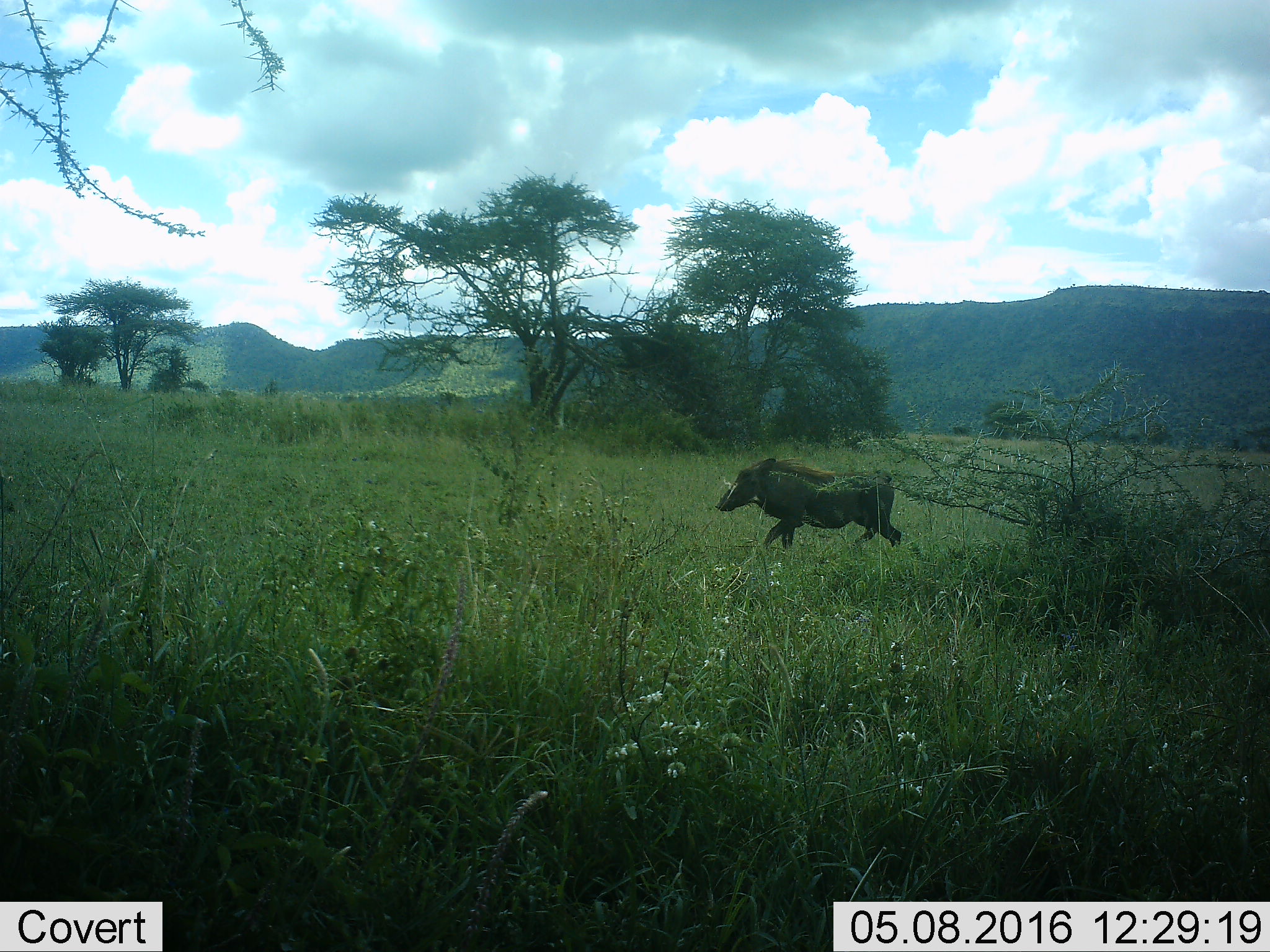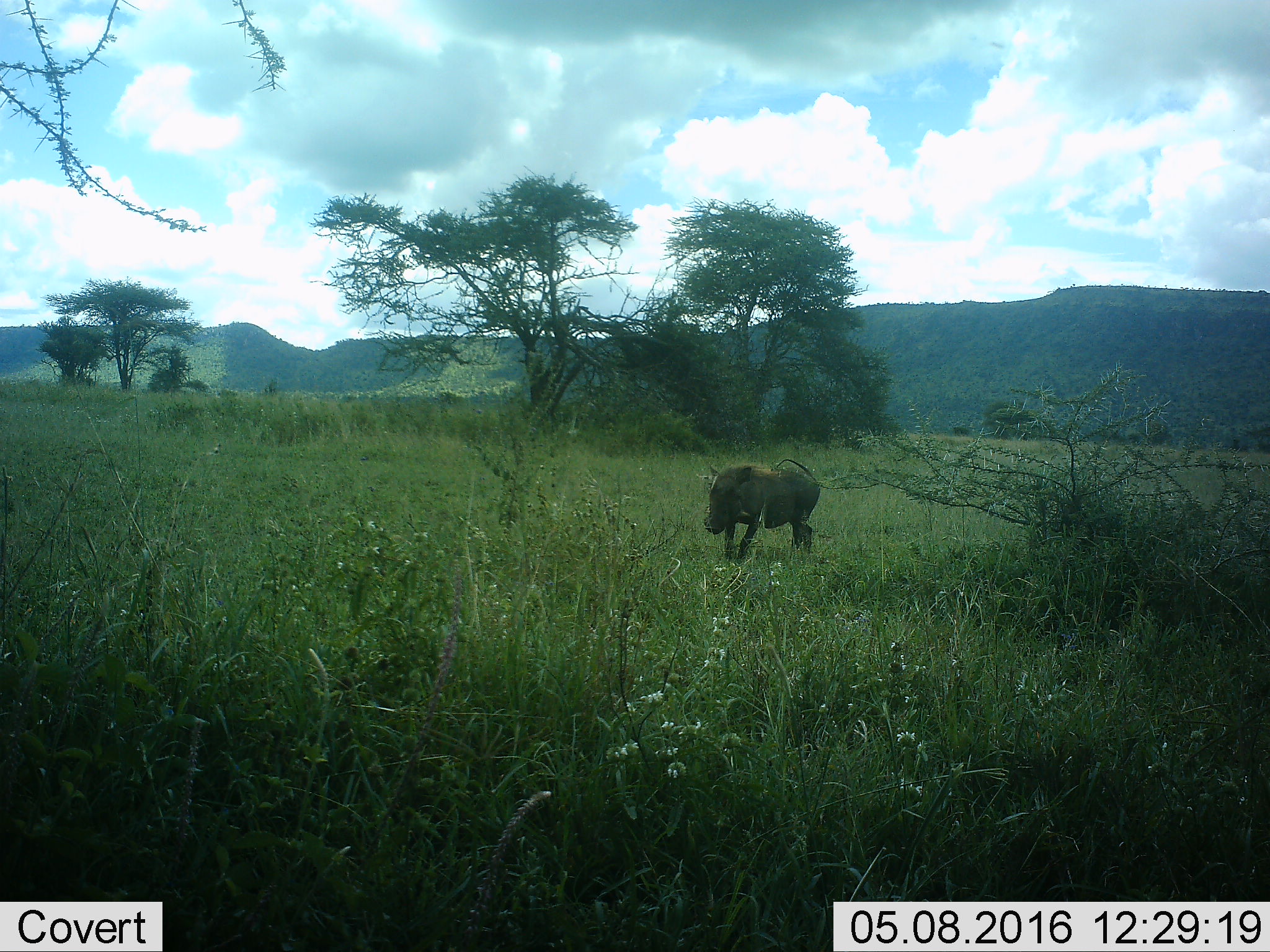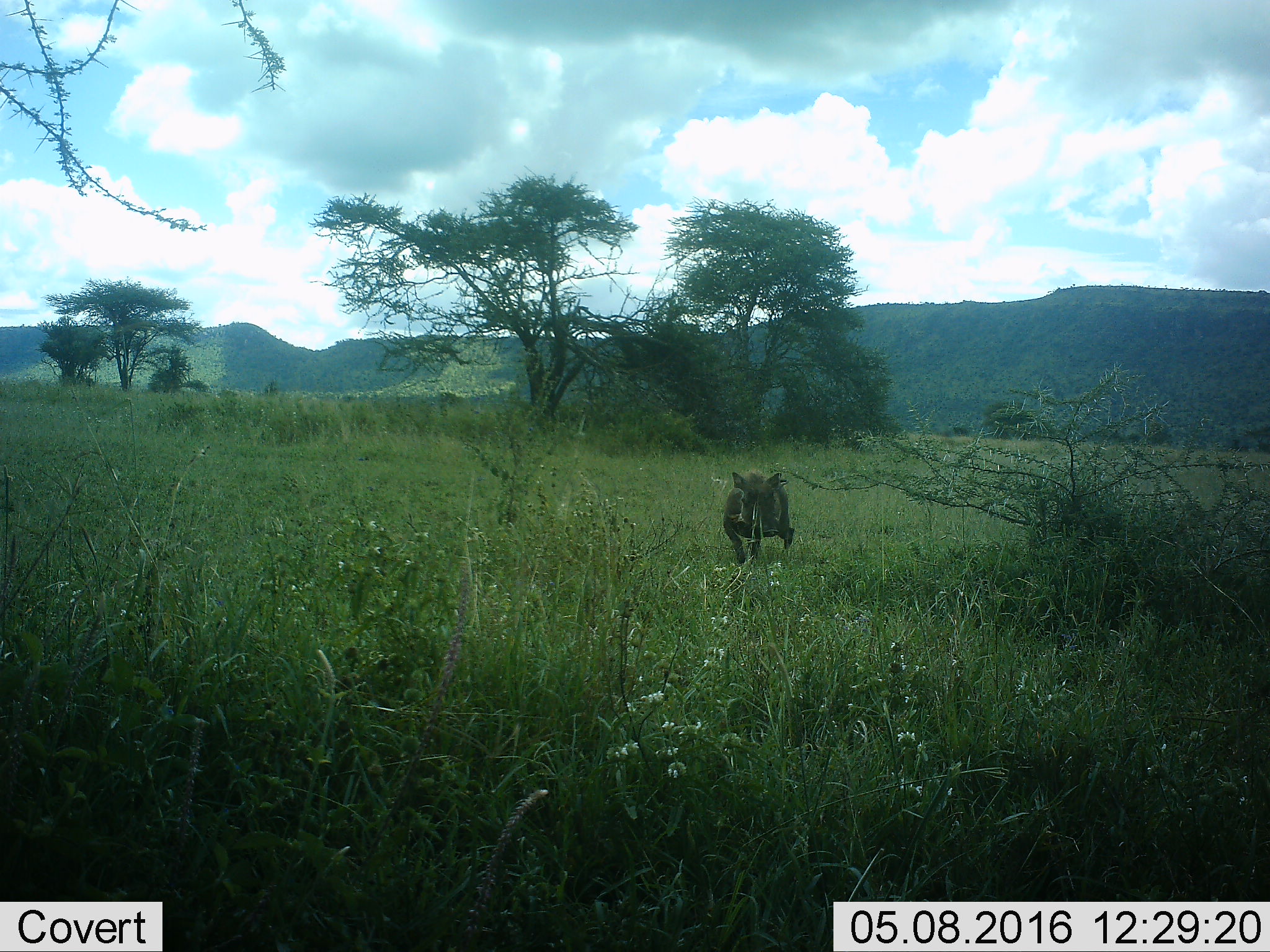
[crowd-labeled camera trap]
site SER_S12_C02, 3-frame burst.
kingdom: Animalia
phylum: Chordata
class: Mammalia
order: Artiodactyla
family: Suidae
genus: Phacochoerus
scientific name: Phacochoerus africanus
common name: warthog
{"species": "warthog (Phacochoerus africanus)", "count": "1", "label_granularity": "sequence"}